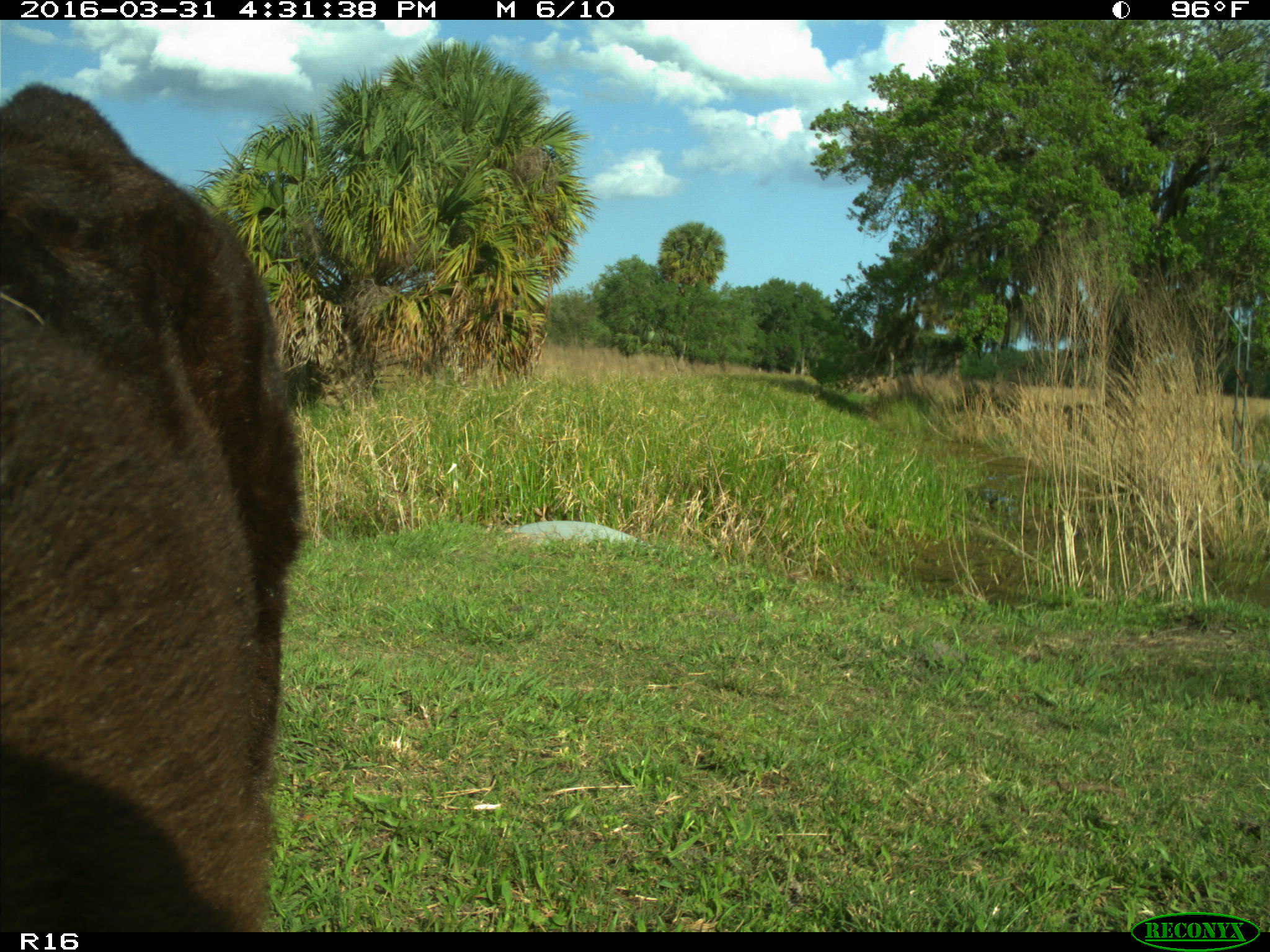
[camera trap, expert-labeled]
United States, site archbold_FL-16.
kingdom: Animalia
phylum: Chordata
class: Mammalia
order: Artiodactyla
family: Bovidae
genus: Bos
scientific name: Bos taurus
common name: domestic cow